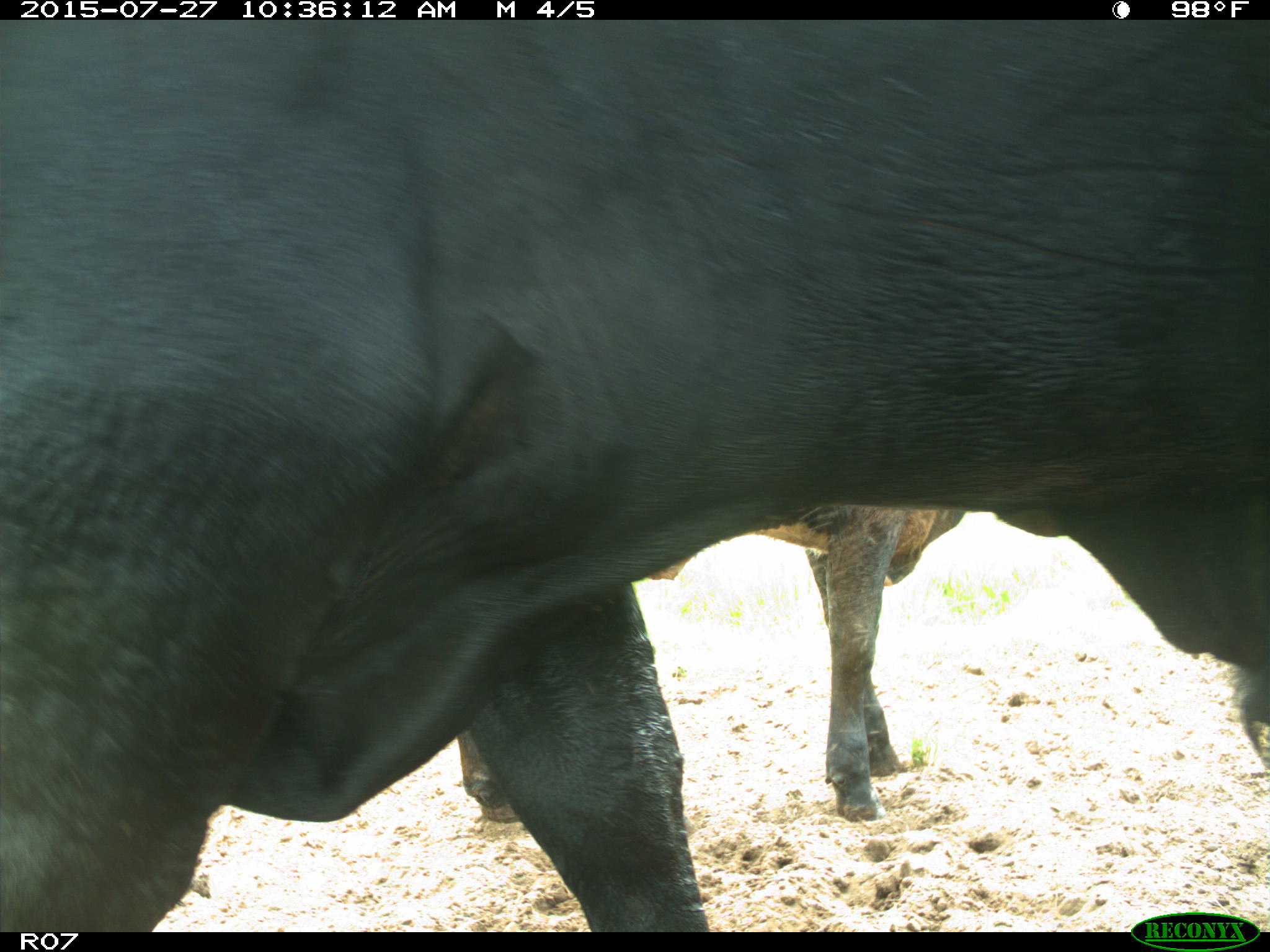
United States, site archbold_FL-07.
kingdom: Animalia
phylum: Chordata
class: Mammalia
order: Artiodactyla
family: Bovidae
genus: Bos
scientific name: Bos taurus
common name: domestic cow